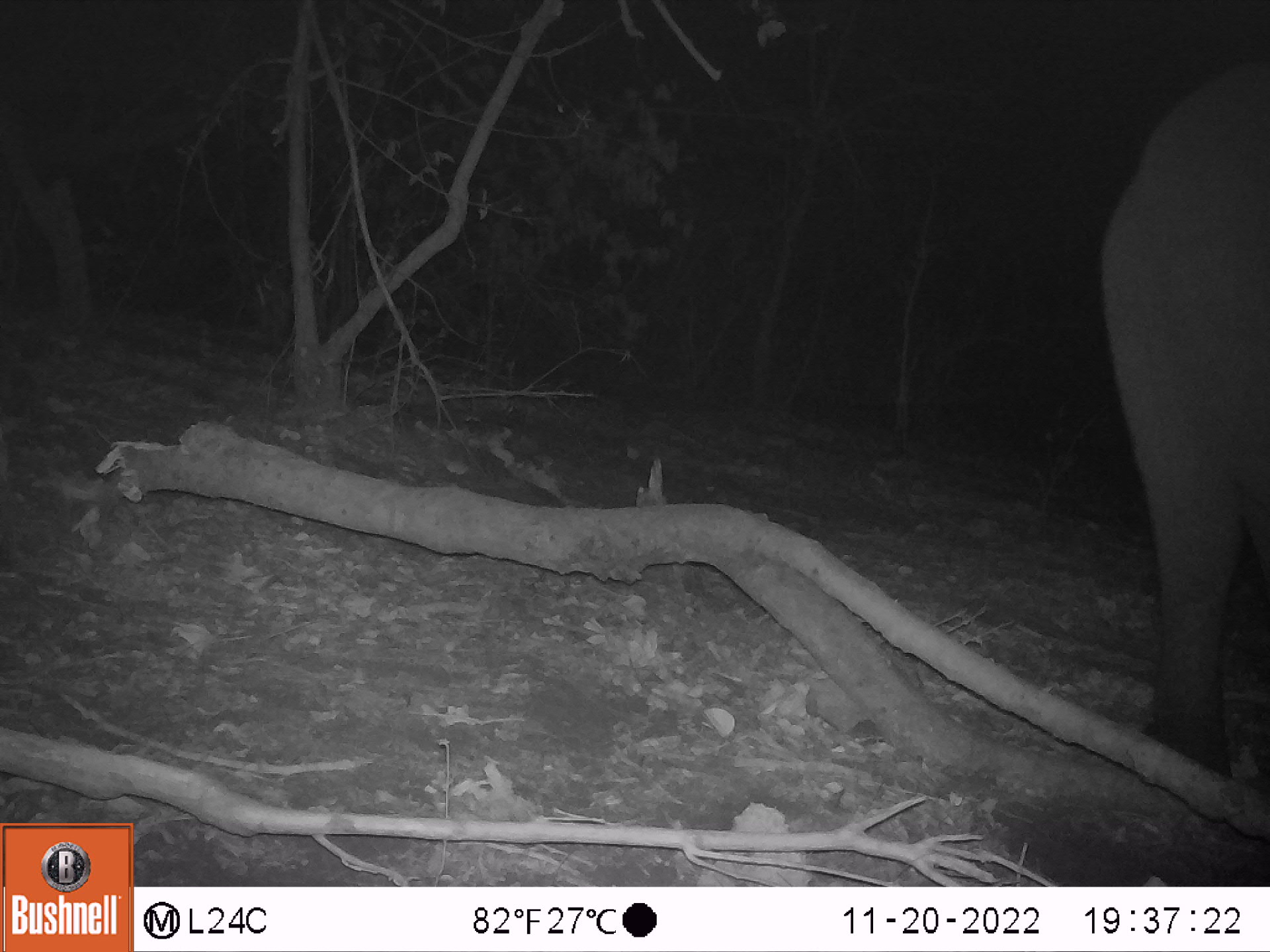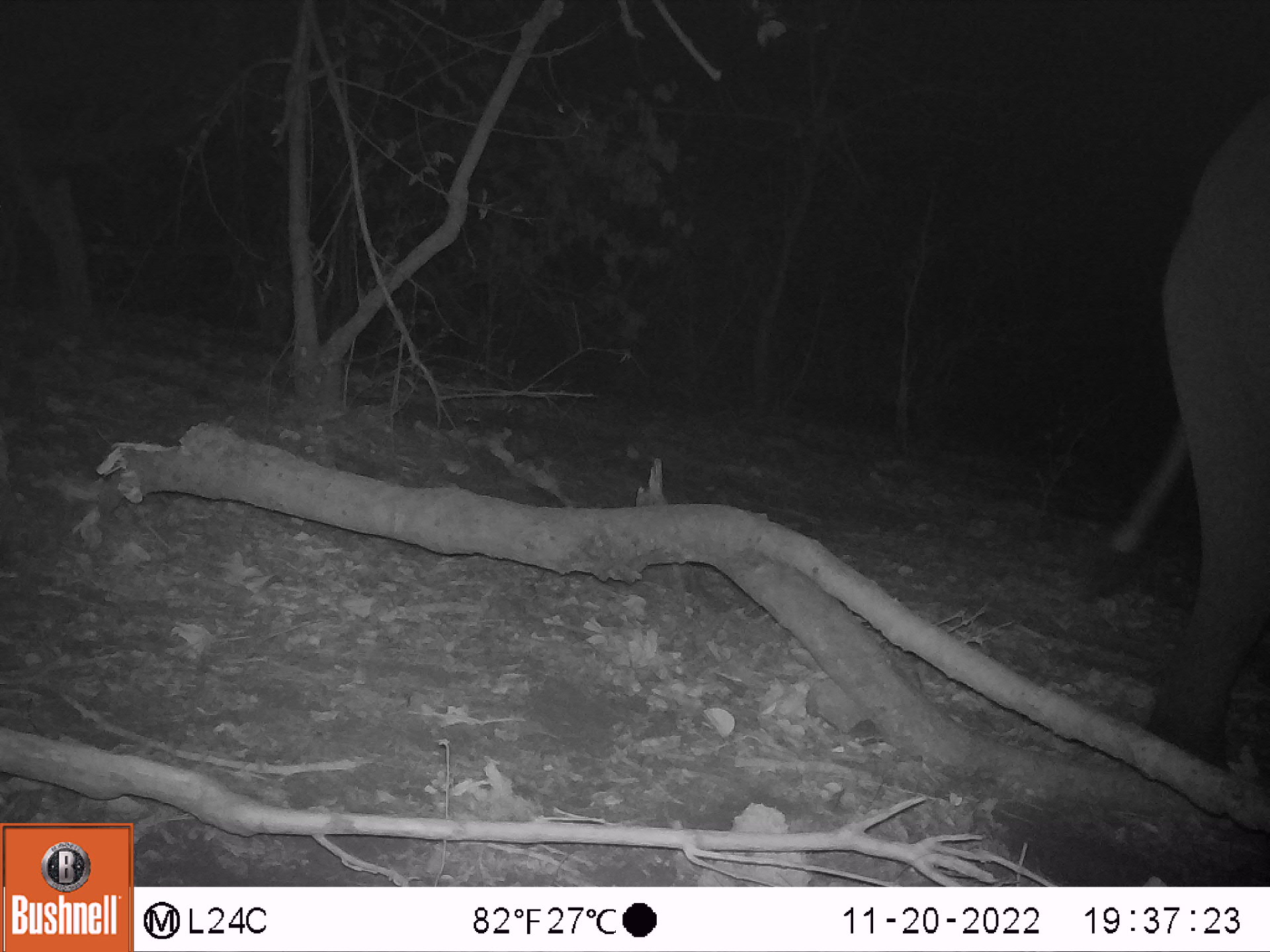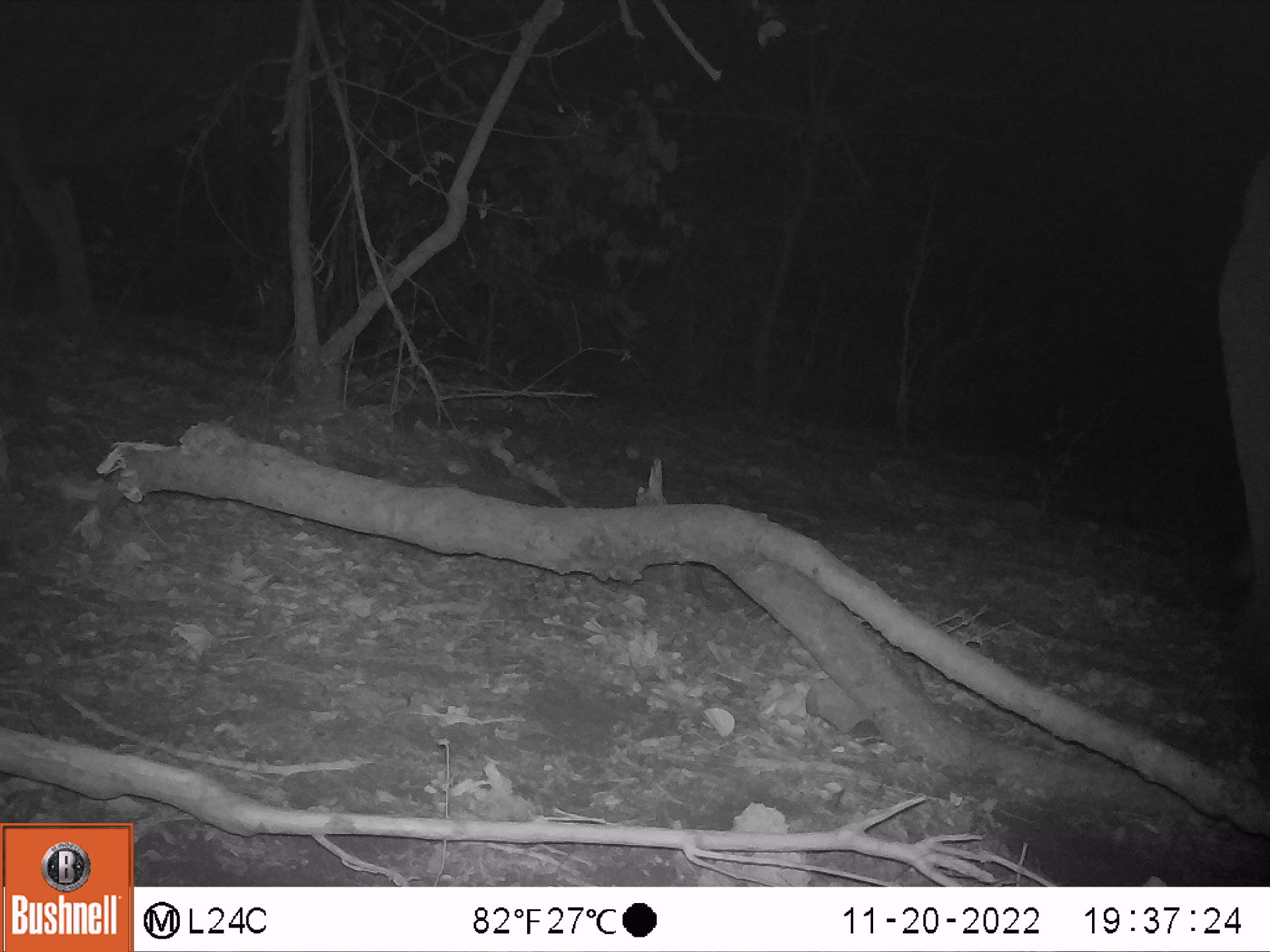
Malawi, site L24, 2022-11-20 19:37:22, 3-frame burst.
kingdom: Animalia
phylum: Chordata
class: Mammalia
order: Proboscidea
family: Elephantidae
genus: Loxodonta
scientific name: Loxodonta africana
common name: african savanna elephant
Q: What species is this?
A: African savanna elephant (Loxodonta africana).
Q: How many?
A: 1.